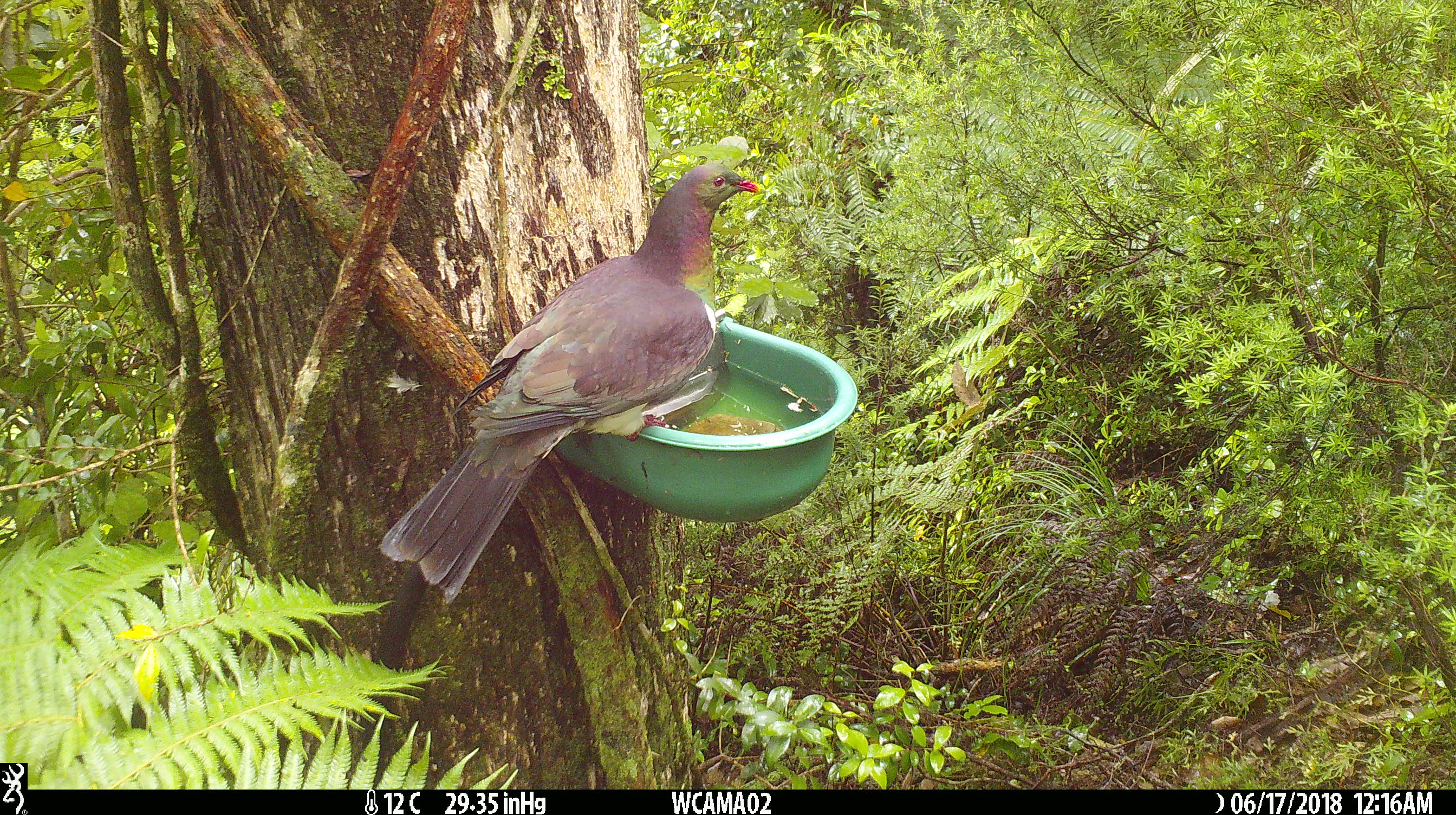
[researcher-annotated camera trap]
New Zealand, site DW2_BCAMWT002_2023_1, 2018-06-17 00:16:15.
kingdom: Animalia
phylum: Chordata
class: Aves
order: Columbiformes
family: Columbidae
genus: Hemiphaga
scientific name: Hemiphaga novaeseelandiae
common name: new zealand pigeon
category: kereru